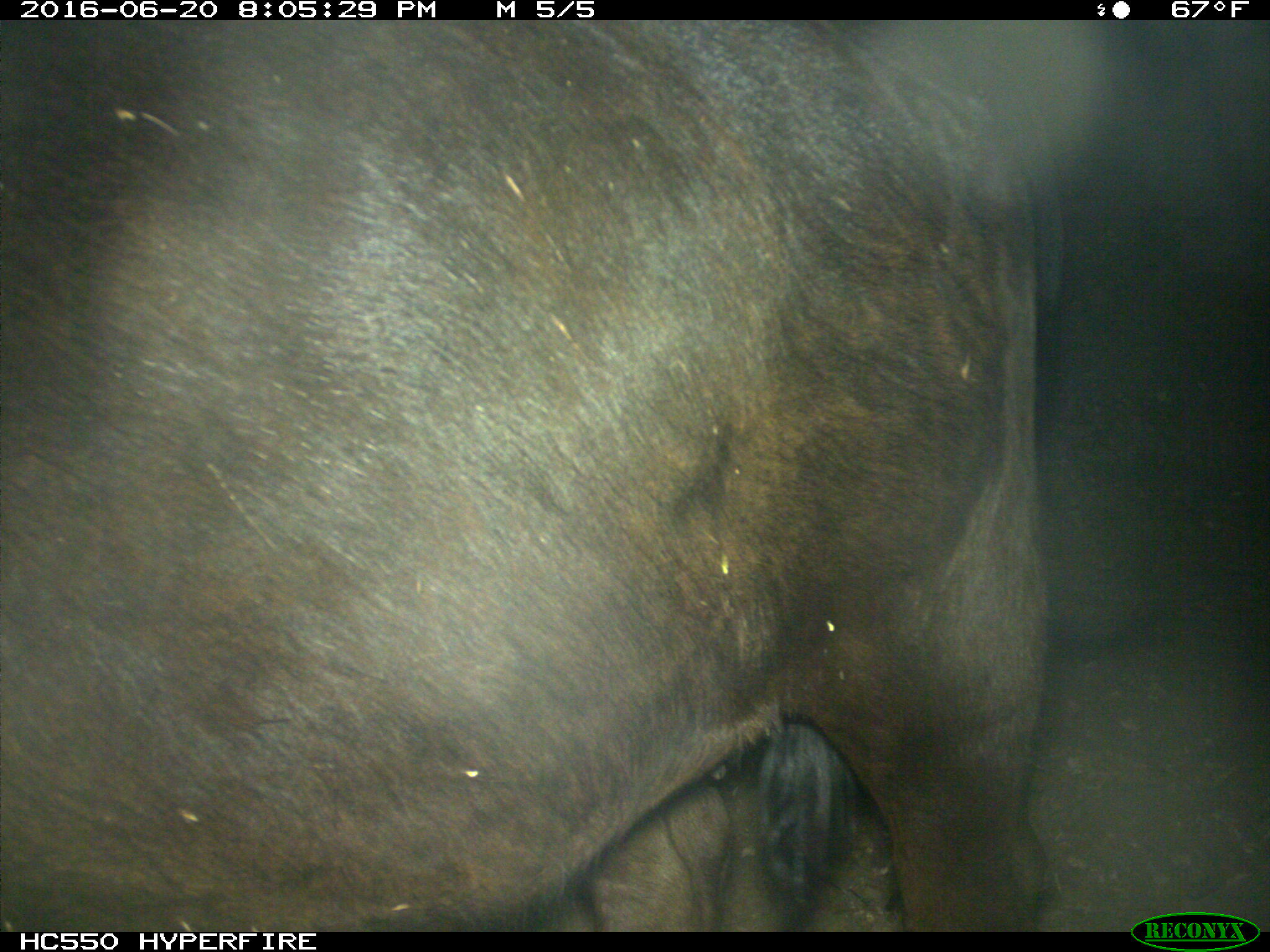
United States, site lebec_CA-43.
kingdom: Animalia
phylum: Chordata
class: Mammalia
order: Artiodactyla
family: Bovidae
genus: Bos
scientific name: Bos taurus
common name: domestic cow